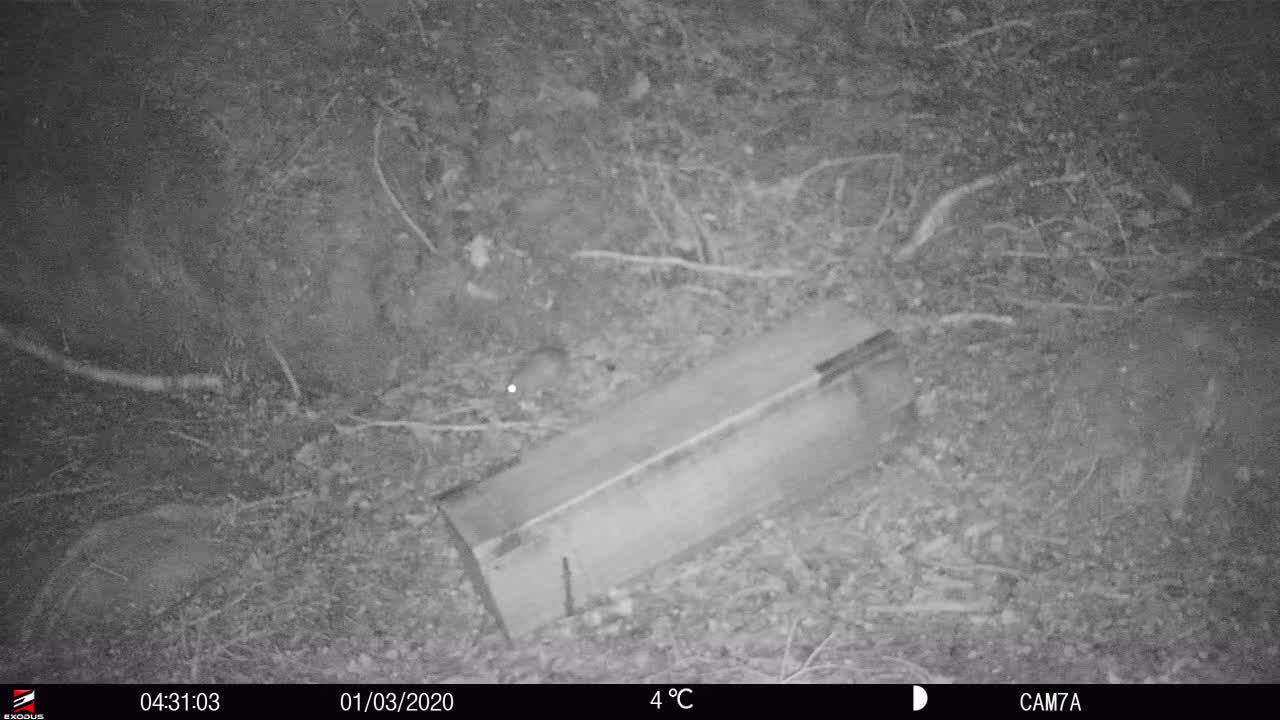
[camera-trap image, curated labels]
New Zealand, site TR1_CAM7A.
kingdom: Animalia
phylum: Chordata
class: Mammalia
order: Rodentia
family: Muridae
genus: Rattus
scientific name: Rattus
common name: rat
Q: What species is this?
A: Rat (Rattus).